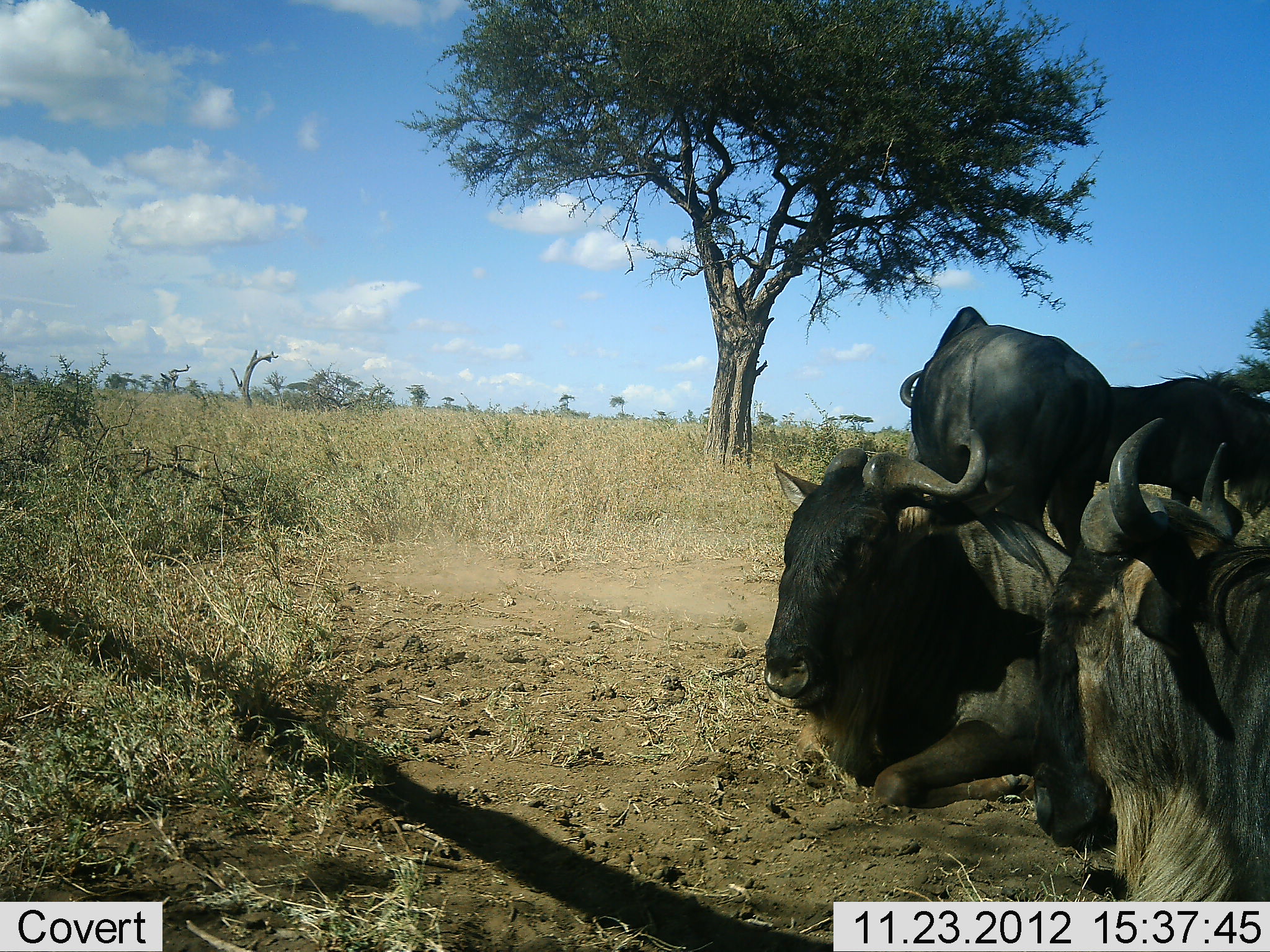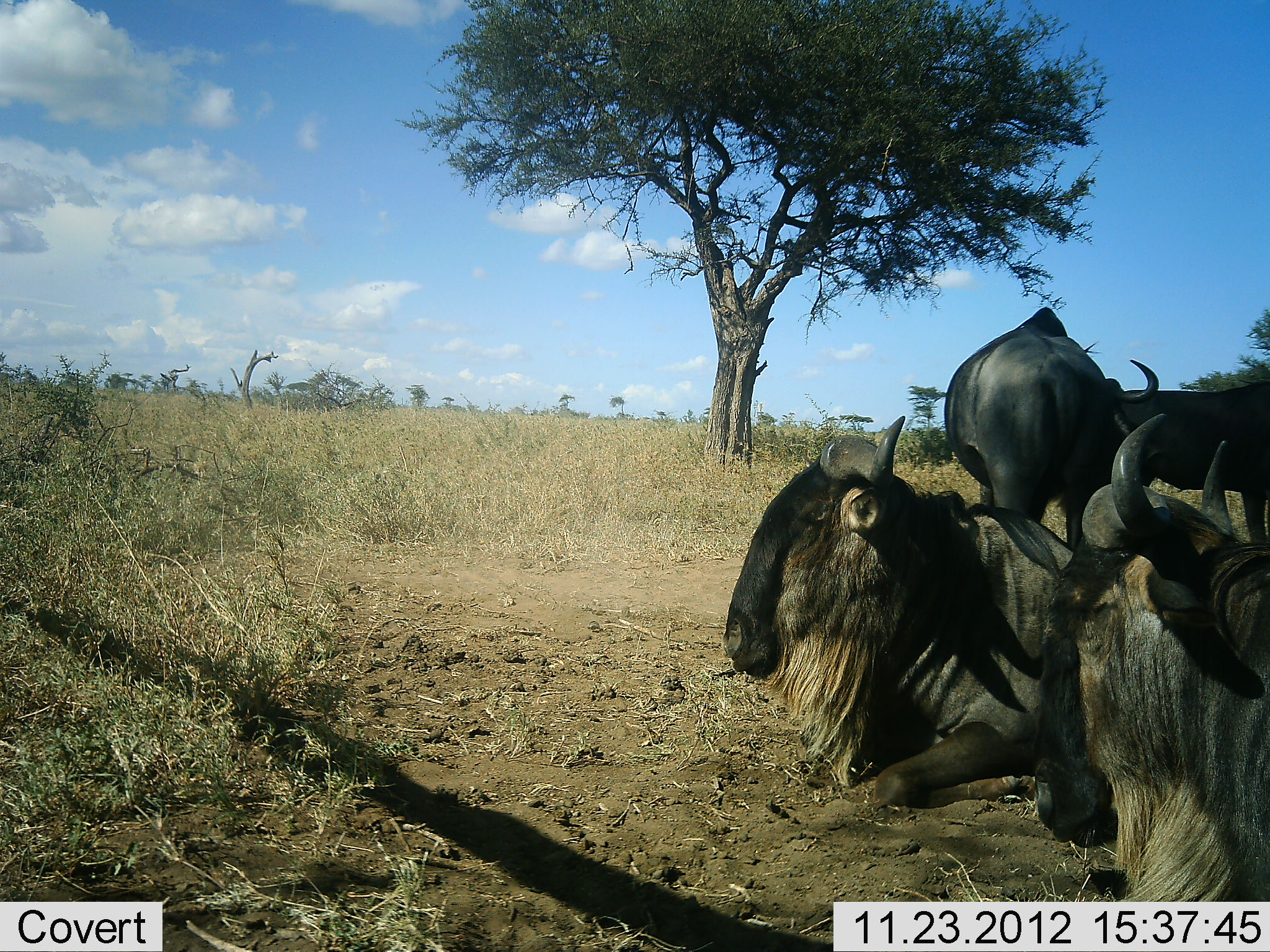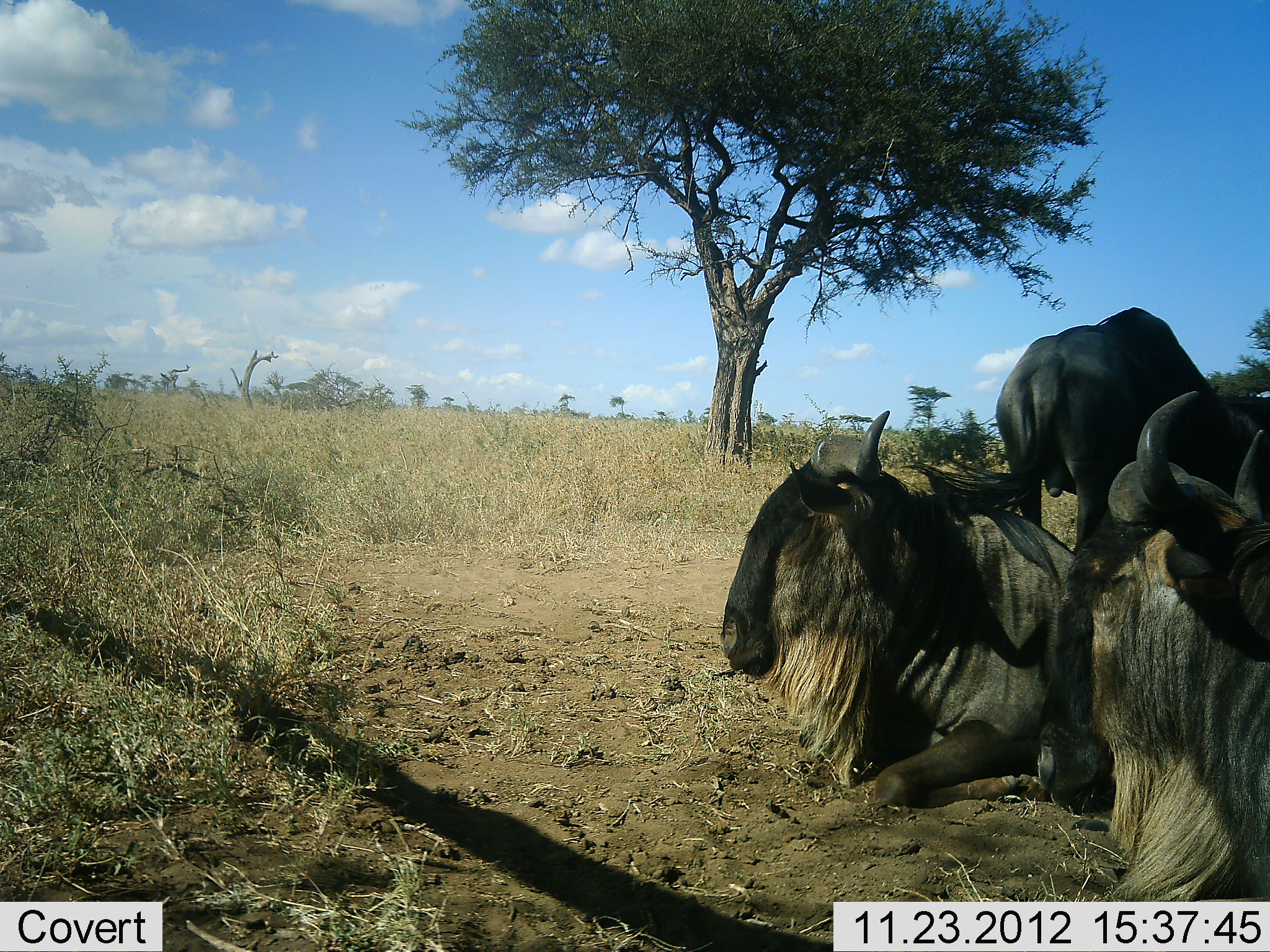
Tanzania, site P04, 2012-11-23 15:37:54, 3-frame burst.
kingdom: Animalia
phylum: Chordata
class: Mammalia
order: Artiodactyla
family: Bovidae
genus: Connochaetes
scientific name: Connochaetes taurinus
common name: blue wildebeest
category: wildebeest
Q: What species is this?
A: Wildebeest (blue wildebeest) (Connochaetes taurinus).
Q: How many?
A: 4.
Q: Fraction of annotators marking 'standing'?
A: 100%.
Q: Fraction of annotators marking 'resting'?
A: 90%.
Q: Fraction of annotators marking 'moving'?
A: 10%.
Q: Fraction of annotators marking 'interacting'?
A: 0%.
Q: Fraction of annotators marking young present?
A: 0%.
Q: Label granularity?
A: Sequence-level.